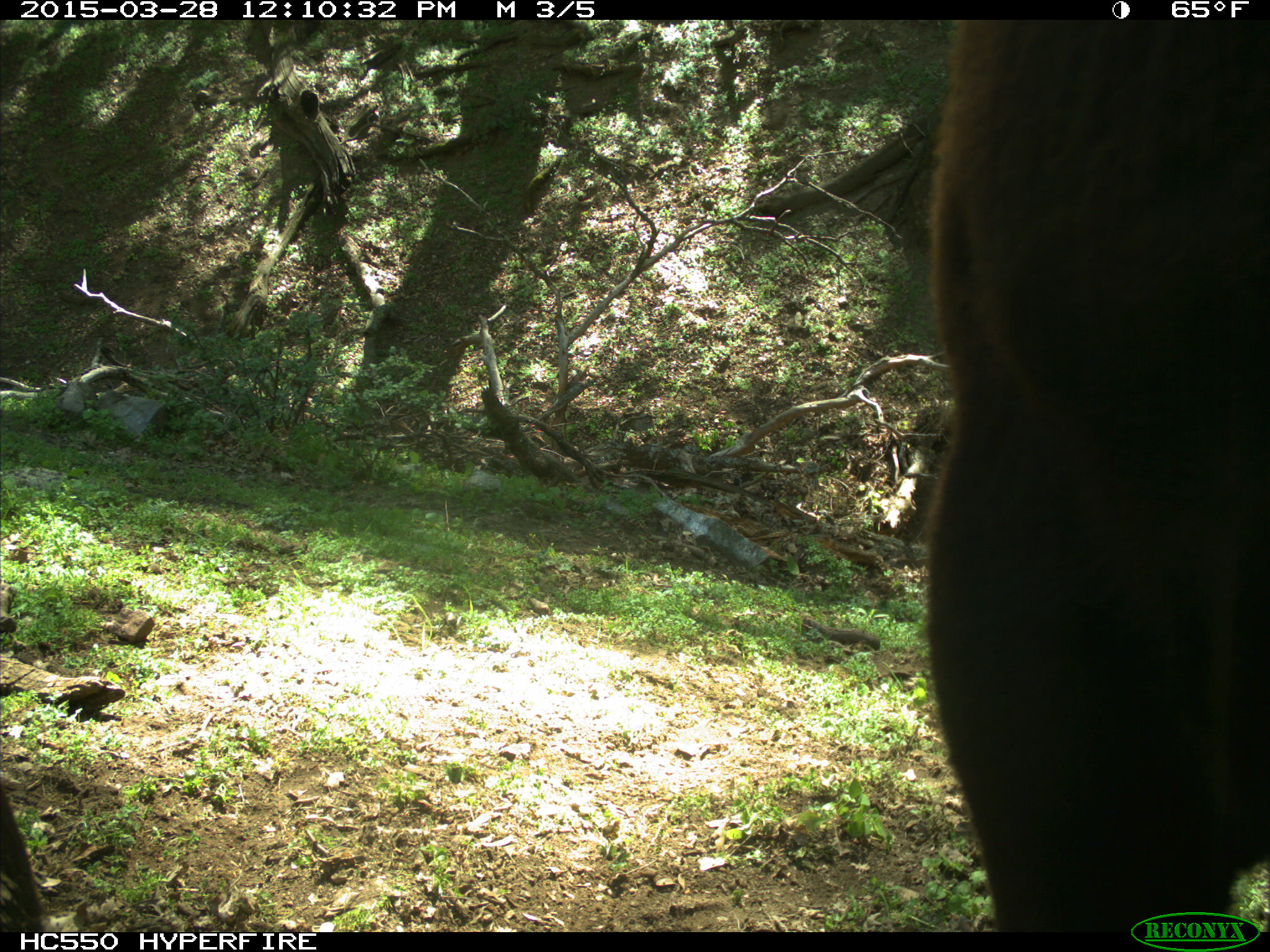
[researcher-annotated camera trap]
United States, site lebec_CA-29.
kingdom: Animalia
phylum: Chordata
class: Mammalia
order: Artiodactyla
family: Bovidae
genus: Bos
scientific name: Bos taurus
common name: domestic cow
Bos taurus (domestic cow).